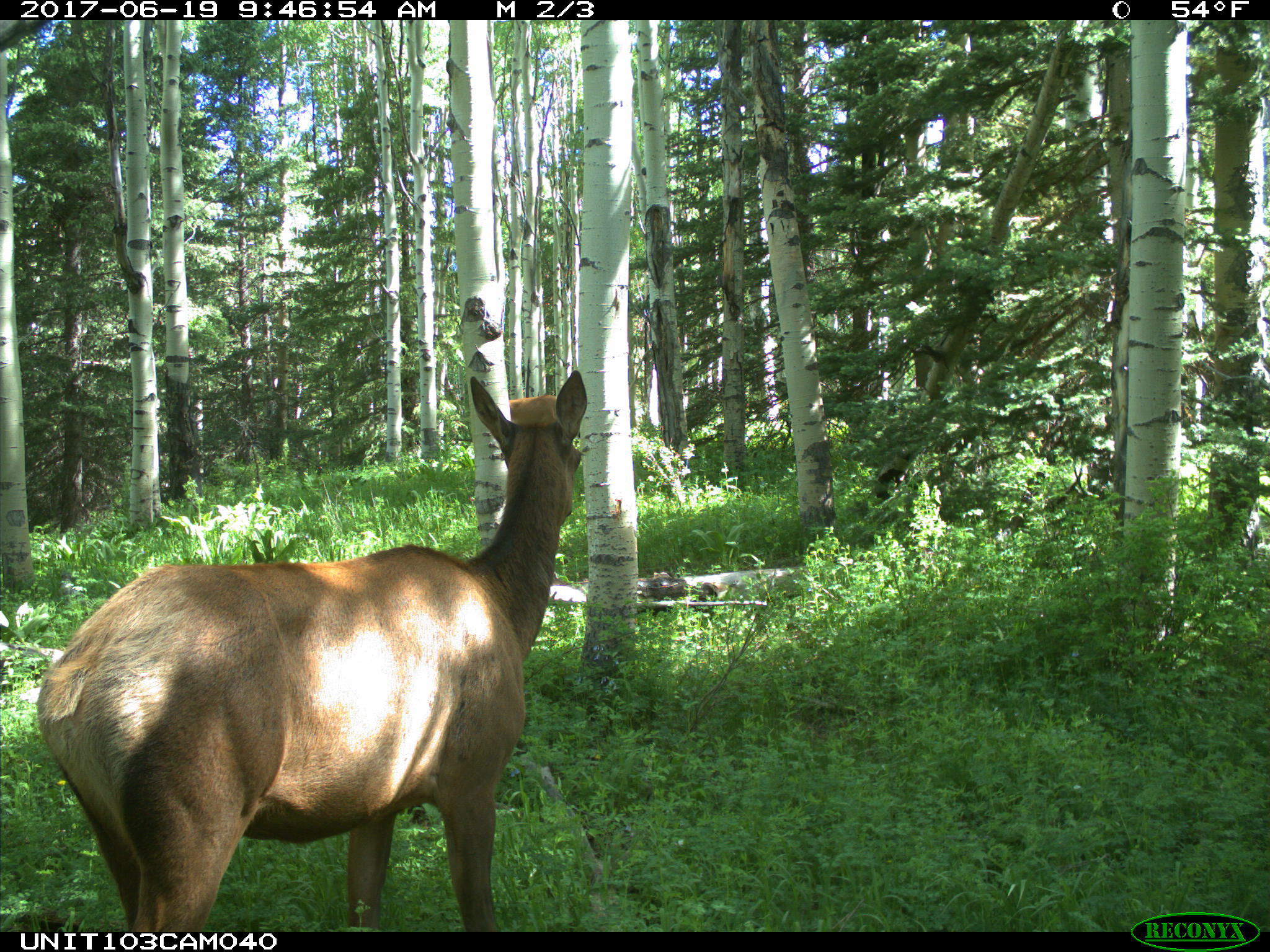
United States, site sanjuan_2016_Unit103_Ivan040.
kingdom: Animalia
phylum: Chordata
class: Mammalia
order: Artiodactyla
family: Cervidae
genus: Cervus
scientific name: Cervus elaphus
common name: red deer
Cervus elaphus (red deer).